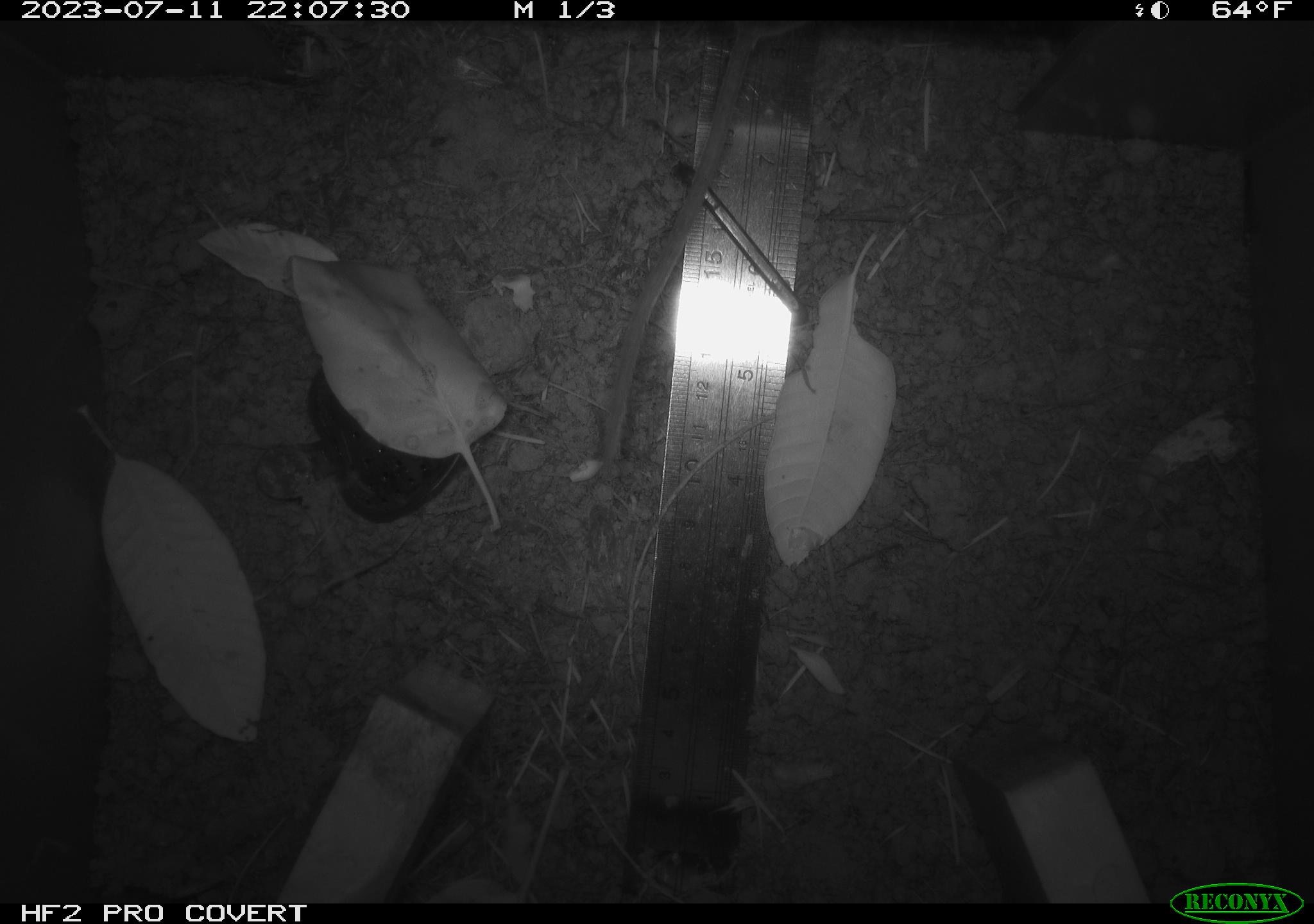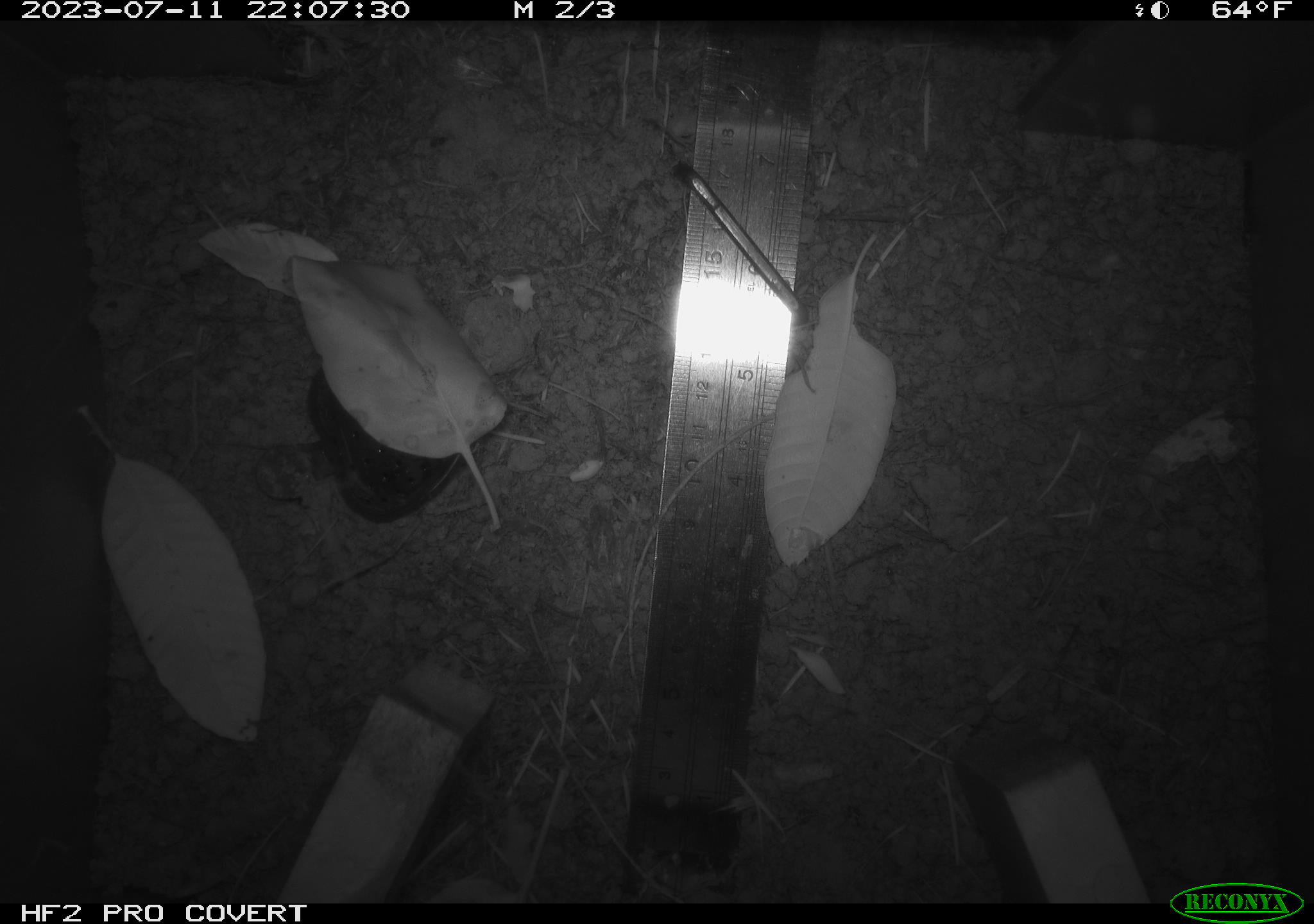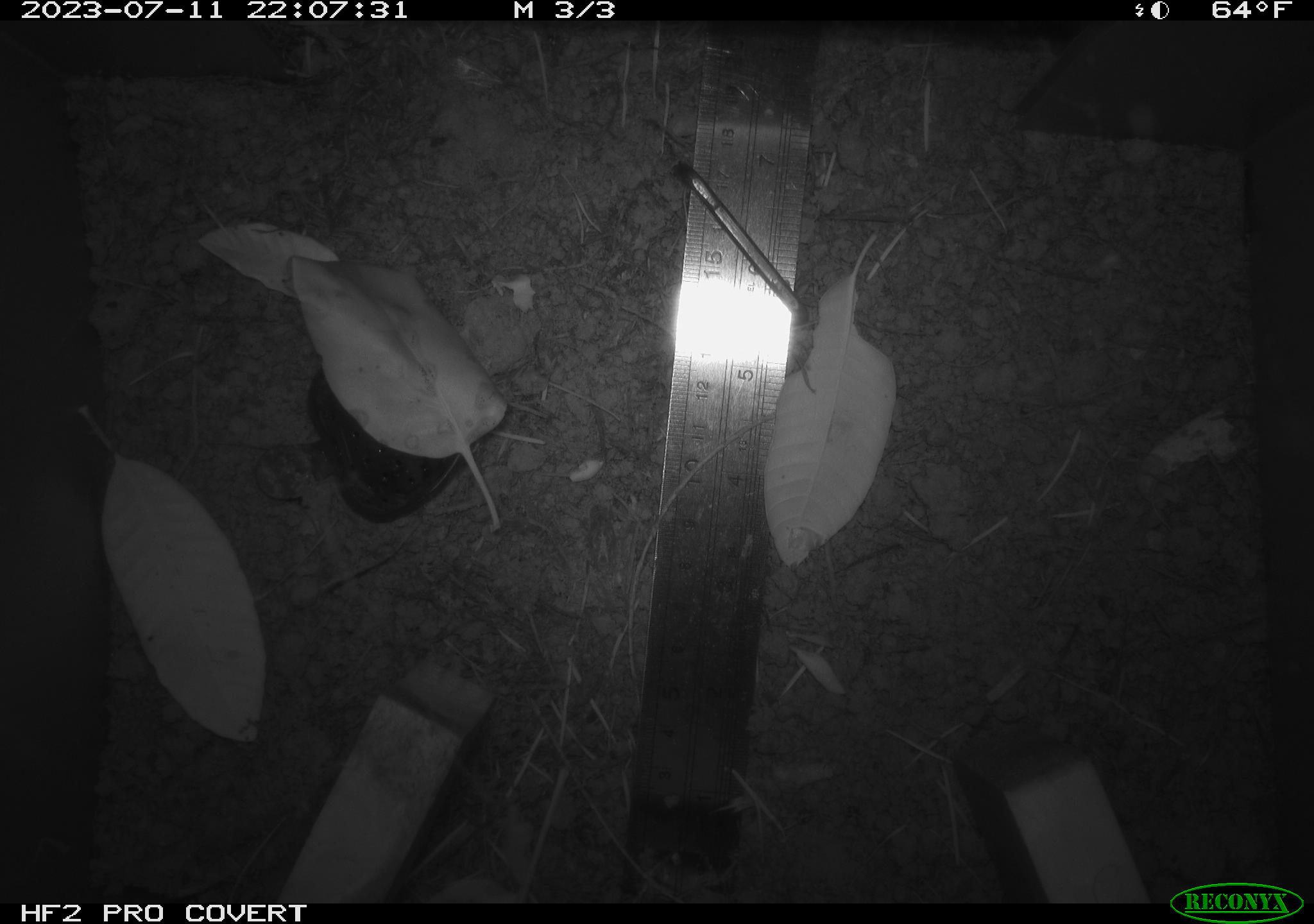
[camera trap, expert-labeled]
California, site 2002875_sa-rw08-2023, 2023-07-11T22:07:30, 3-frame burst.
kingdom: Animalia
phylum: Chordata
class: Mammalia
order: Rodentia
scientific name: Rodentia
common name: mouse species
Mouse species (Rodentia).